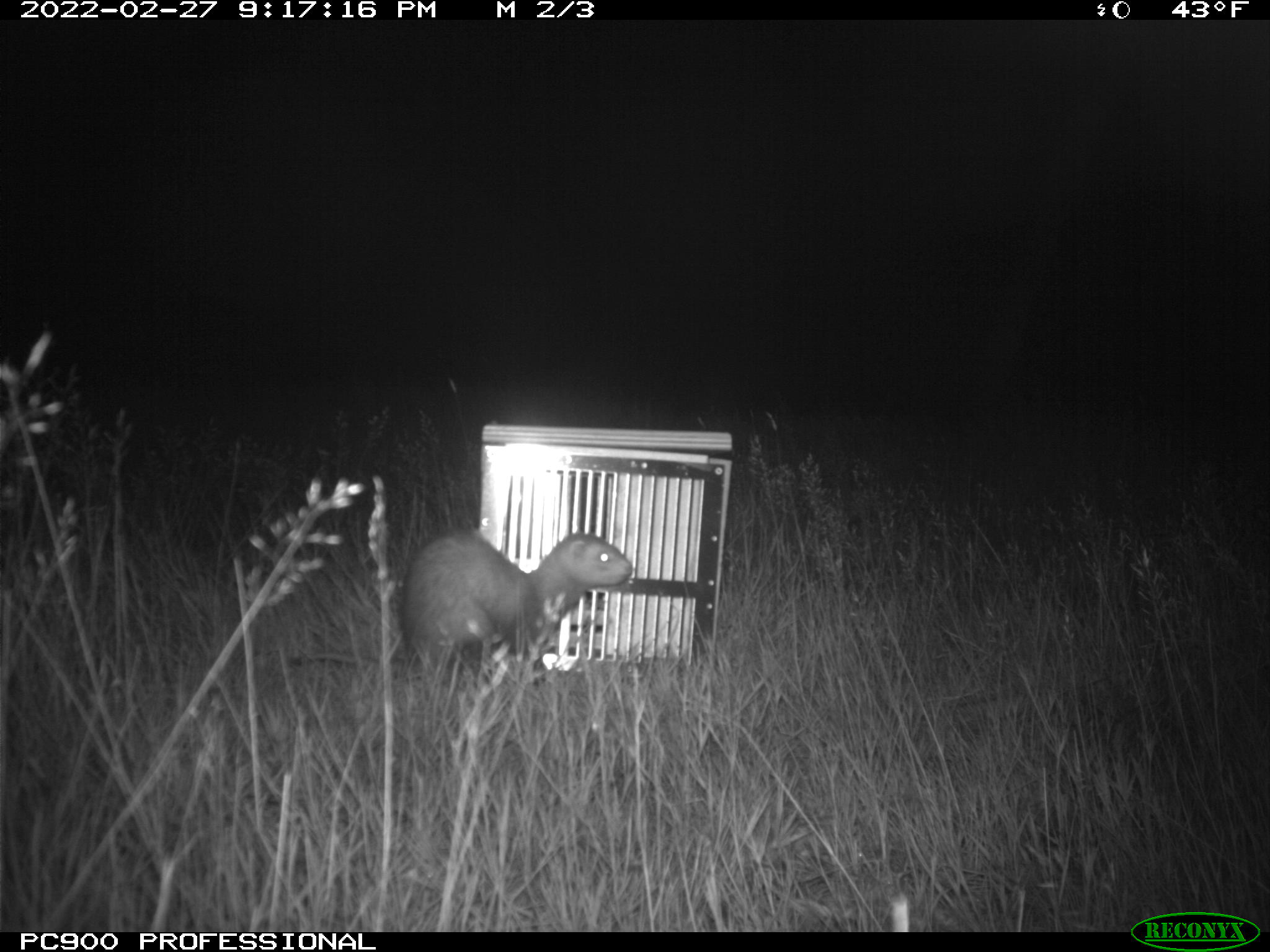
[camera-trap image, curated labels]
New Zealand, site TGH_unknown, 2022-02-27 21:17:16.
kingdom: Animalia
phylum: Chordata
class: Mammalia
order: Carnivora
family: Mustelidae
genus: Mustela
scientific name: Mustela furo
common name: ferret